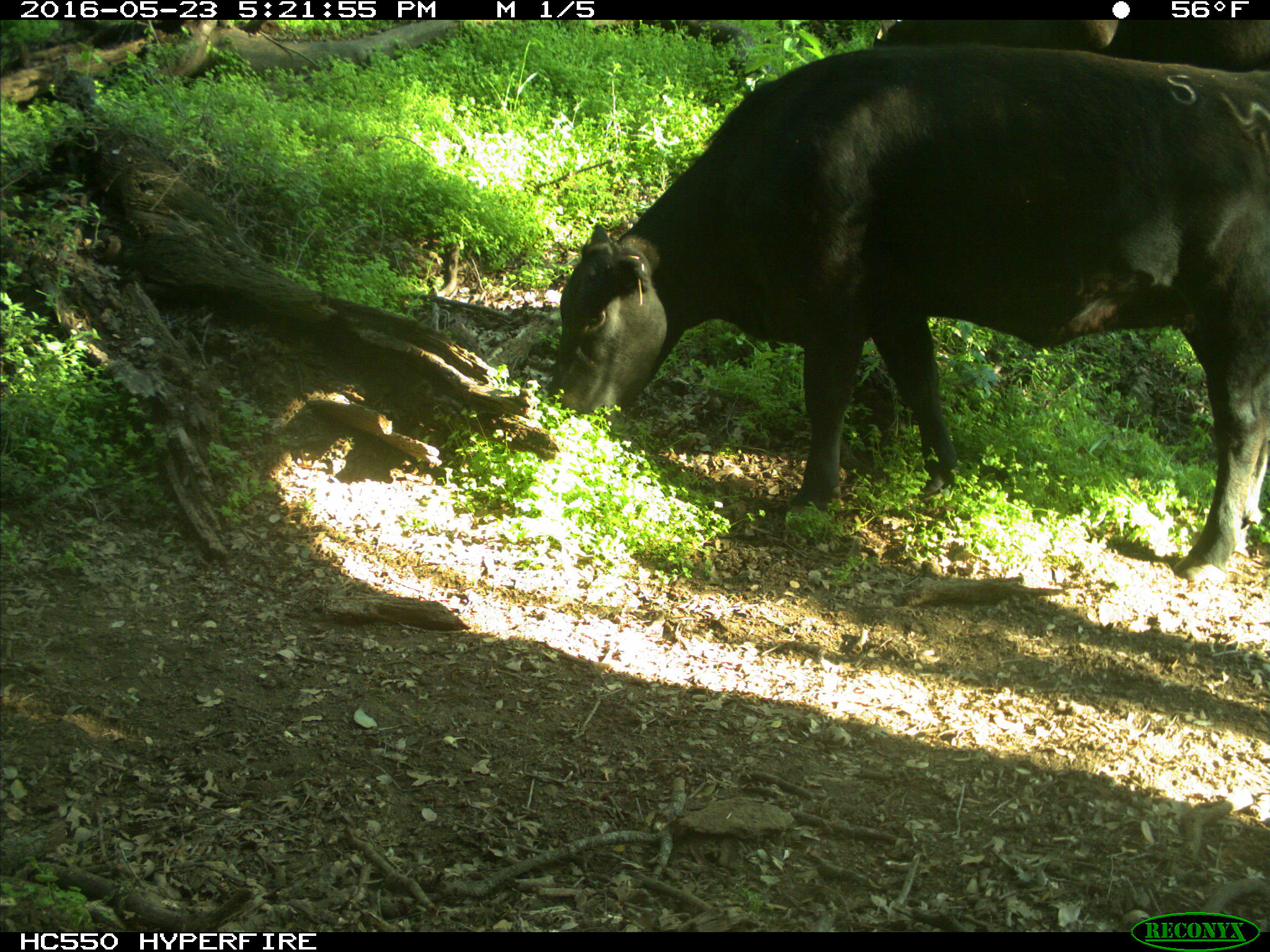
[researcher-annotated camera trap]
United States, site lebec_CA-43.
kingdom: Animalia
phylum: Chordata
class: Mammalia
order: Artiodactyla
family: Bovidae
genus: Bos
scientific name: Bos taurus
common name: domestic cow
Bos taurus (domestic cow).